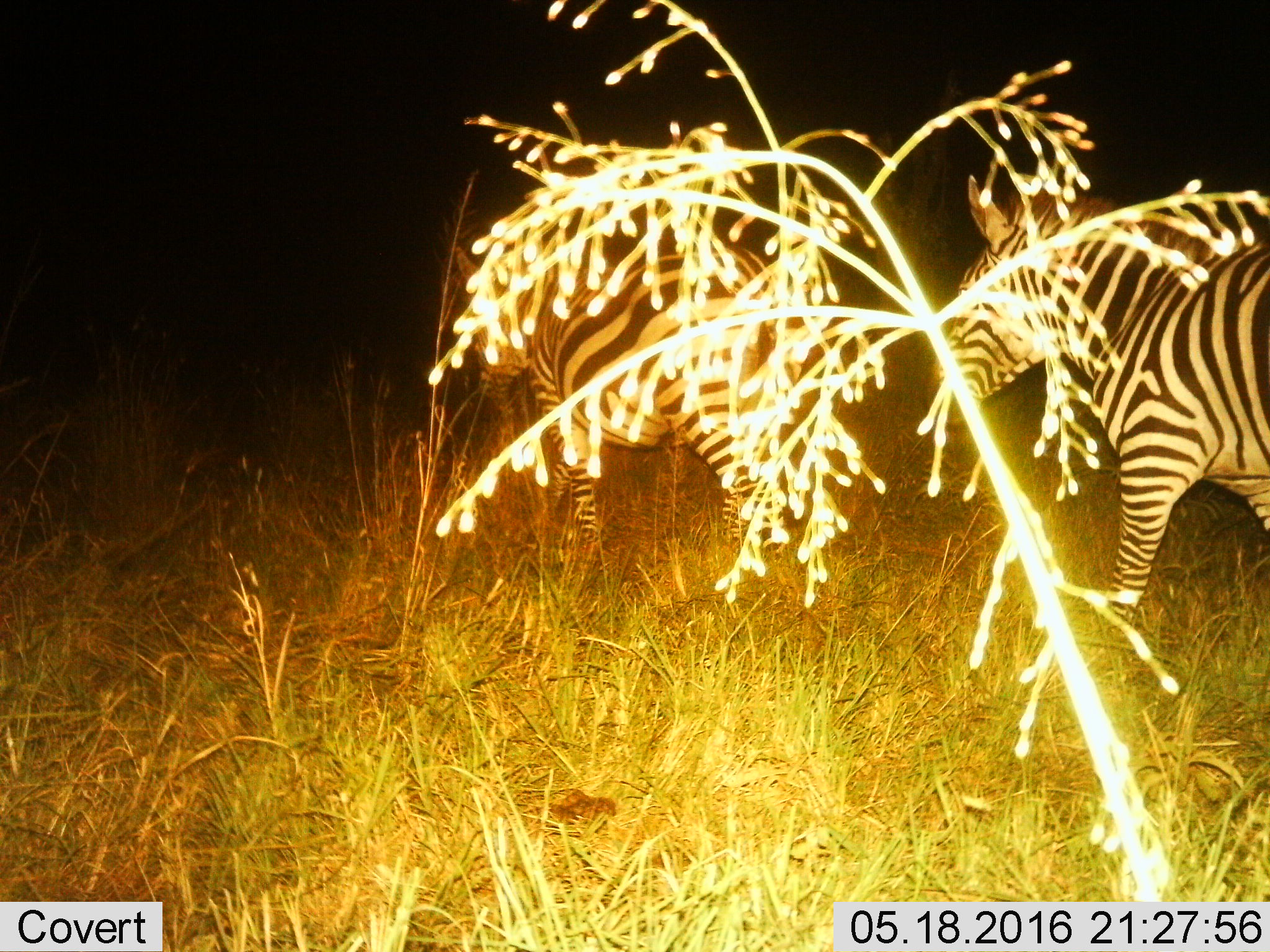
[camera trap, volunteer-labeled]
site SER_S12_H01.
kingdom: Animalia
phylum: Chordata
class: Mammalia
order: Perissodactyla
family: Equidae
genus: Equus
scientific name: Equus quagga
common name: plains zebra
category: zebraplains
Zebraplains (plains zebra) (Equus quagga), count 2. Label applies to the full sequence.